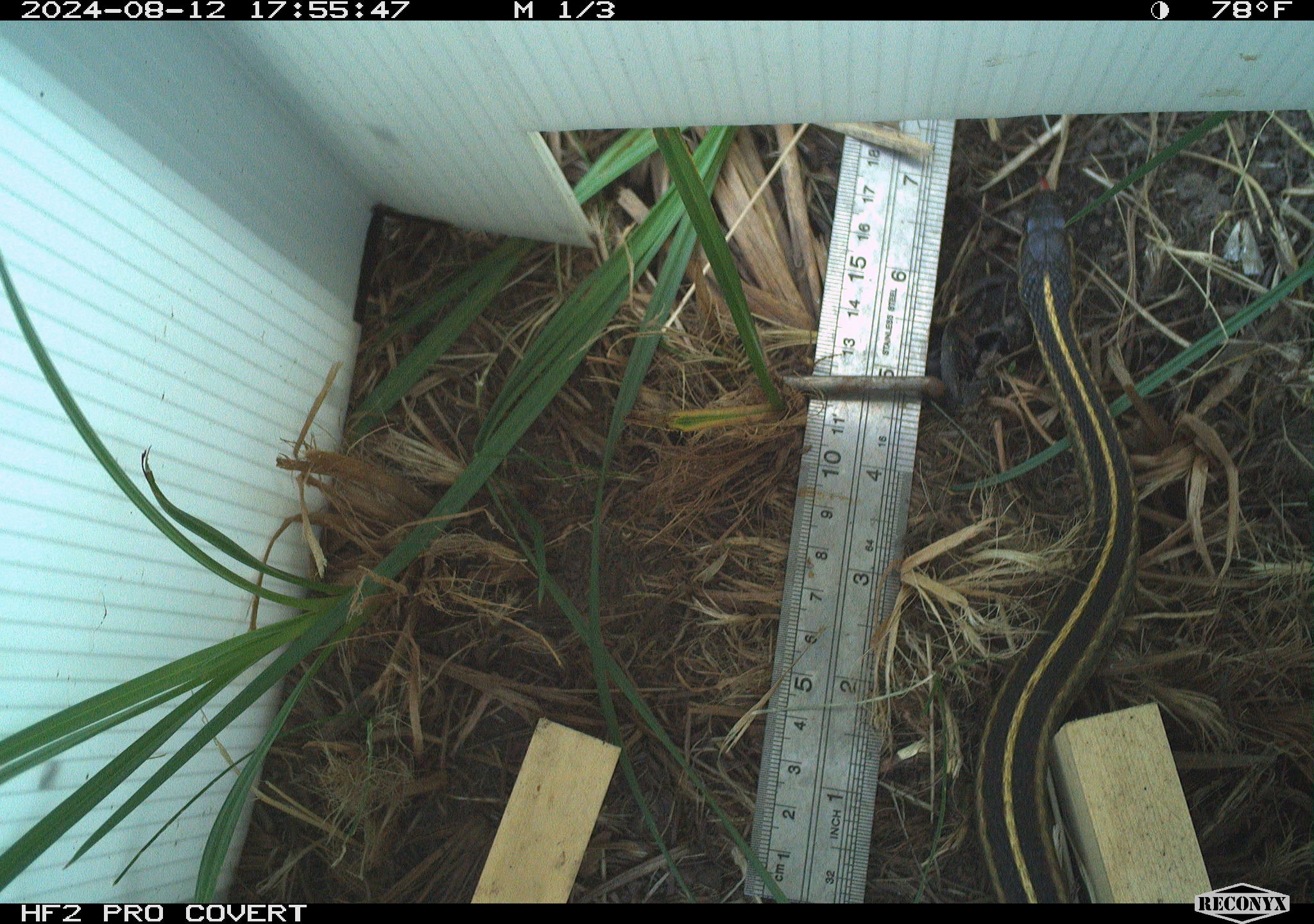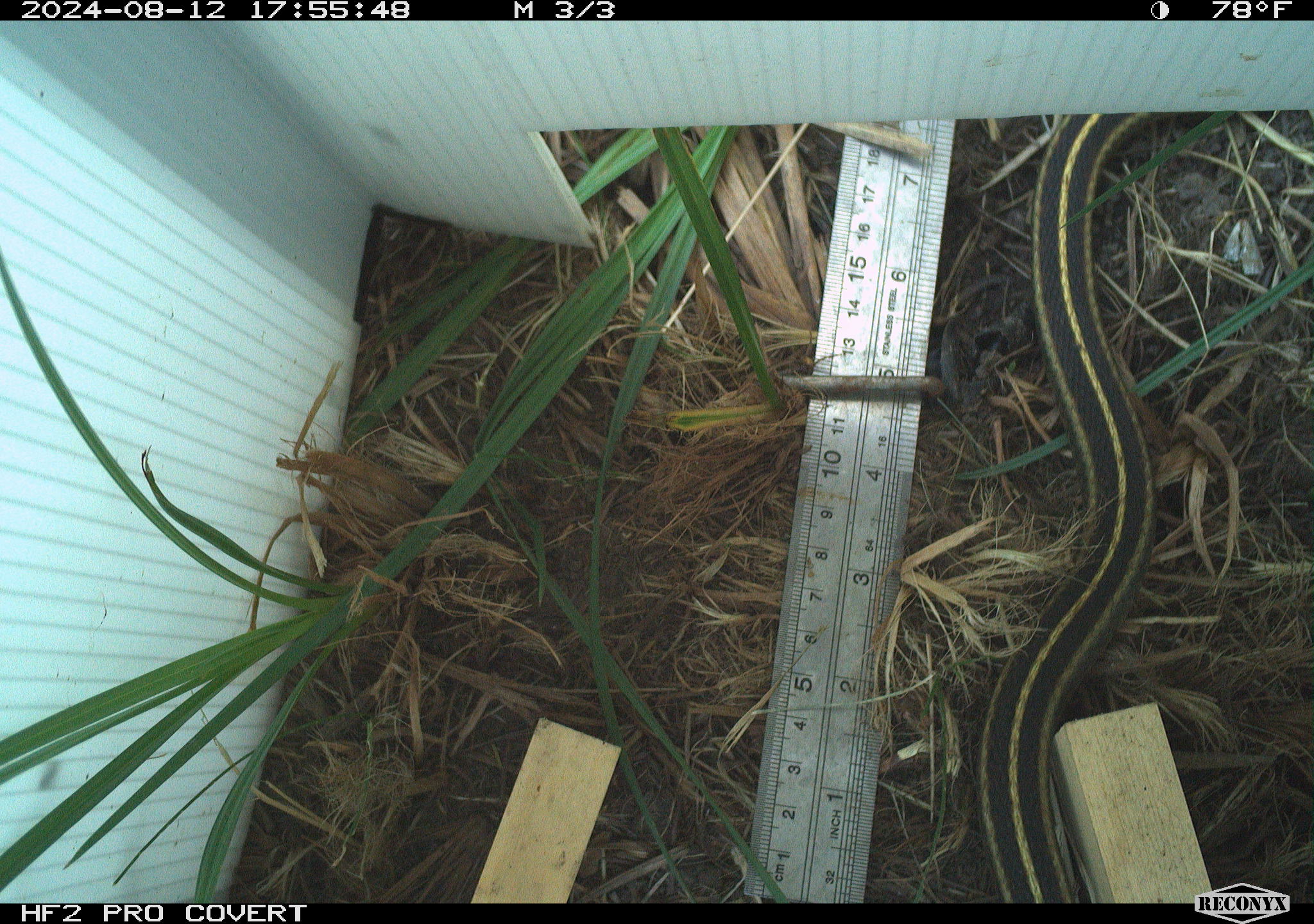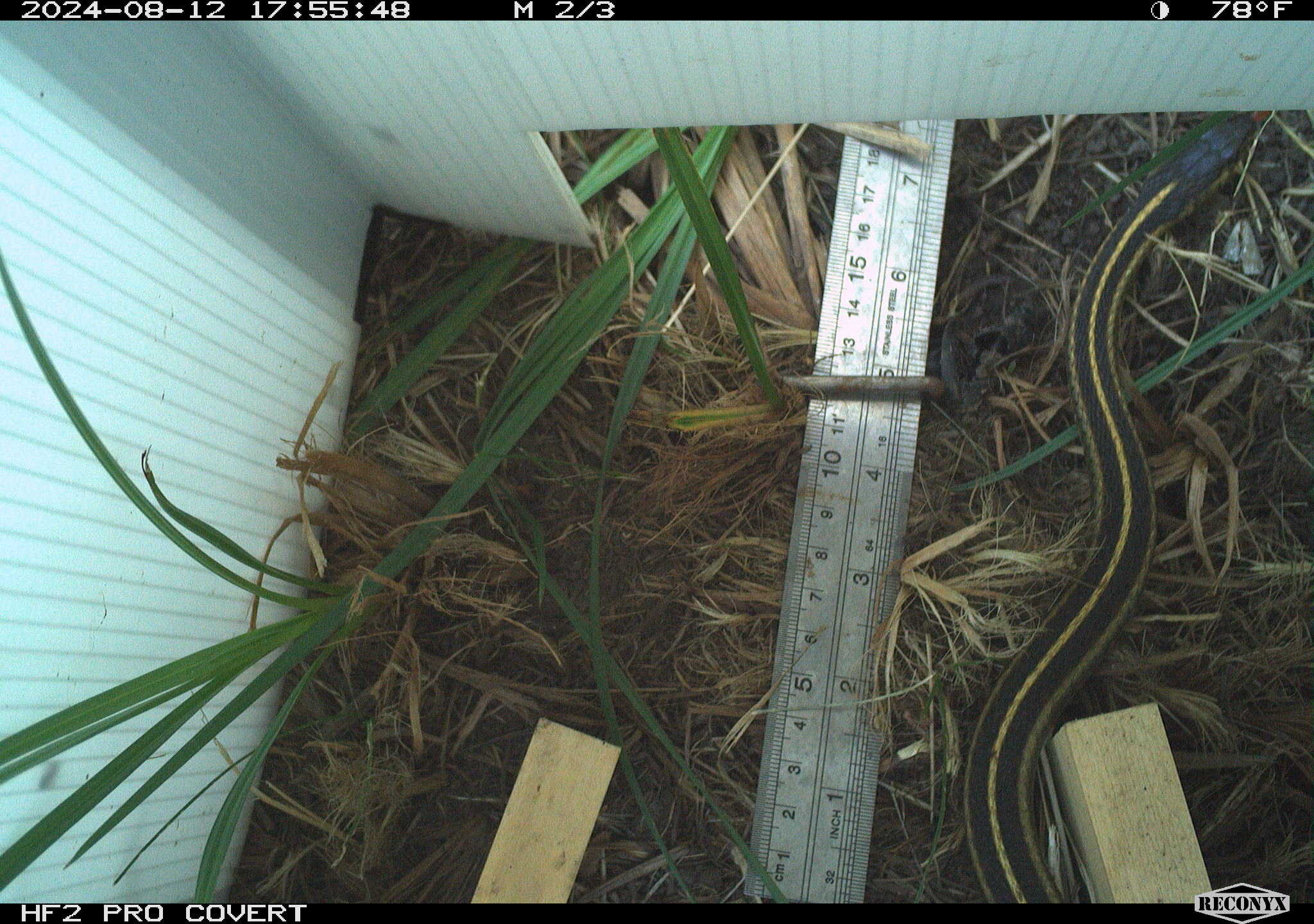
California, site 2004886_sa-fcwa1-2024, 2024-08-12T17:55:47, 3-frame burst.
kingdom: Animalia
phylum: Chordata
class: Reptilia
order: Squamata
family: Colubridae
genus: Thamnophis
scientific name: Thamnophis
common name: american gartersnakes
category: thamnophis species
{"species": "thamnophis species (american gartersnakes) (Thamnophis)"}